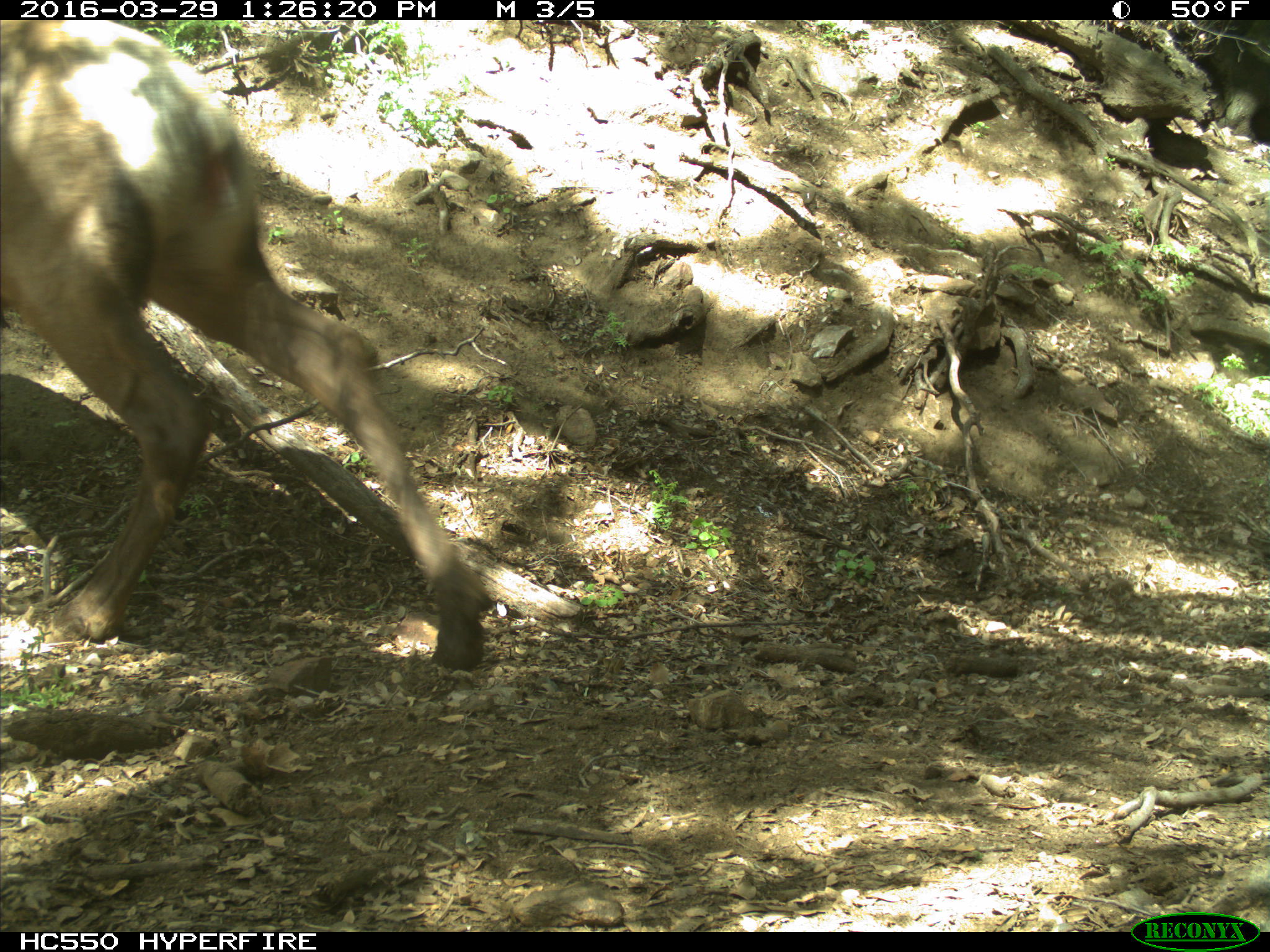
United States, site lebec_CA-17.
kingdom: Animalia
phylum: Chordata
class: Mammalia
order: Artiodactyla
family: Cervidae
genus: Cervus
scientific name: Cervus canadensis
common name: elk